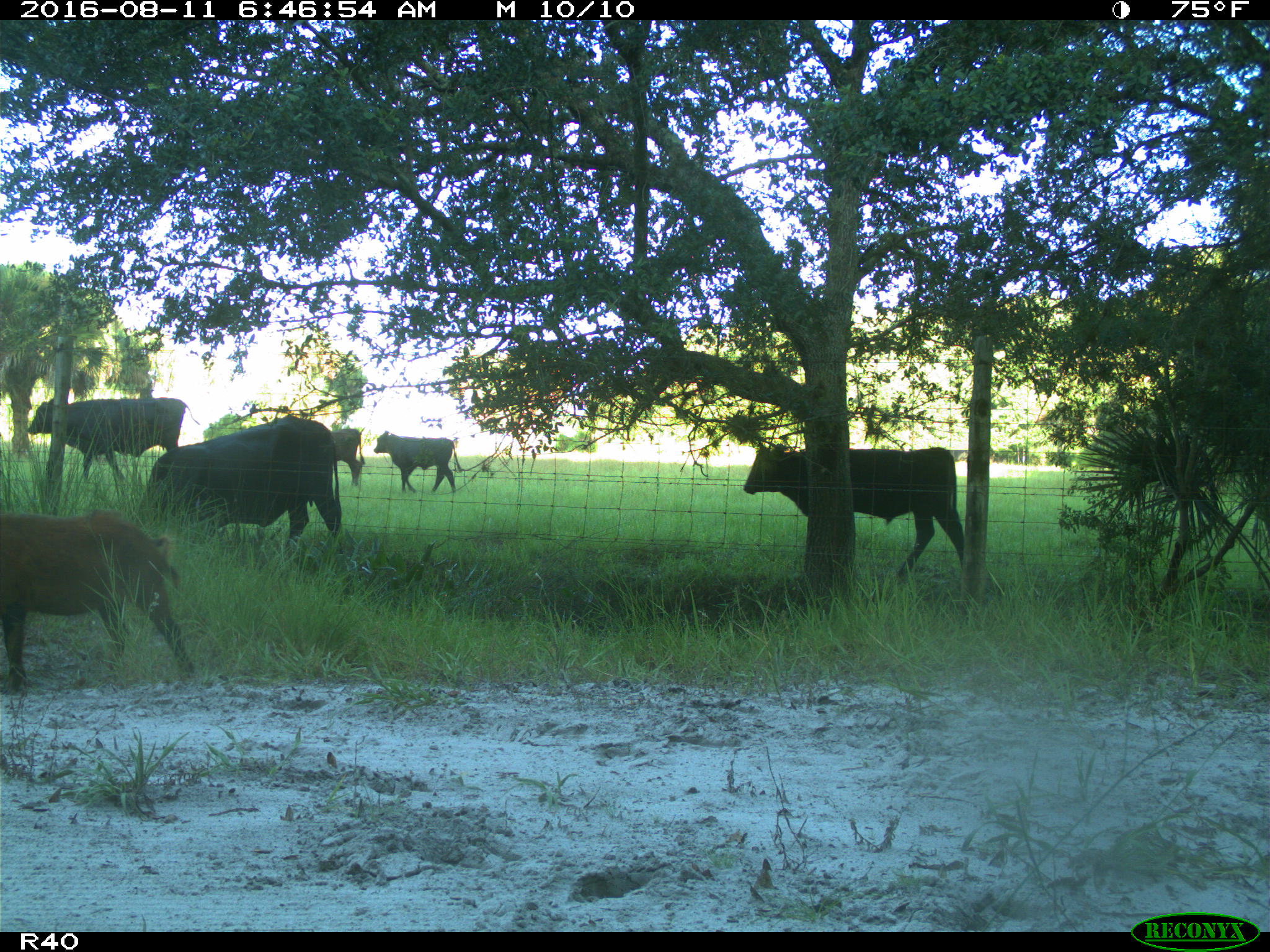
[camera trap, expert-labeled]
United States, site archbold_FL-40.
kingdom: Animalia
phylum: Chordata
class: Mammalia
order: Artiodactyla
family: Suidae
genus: Sus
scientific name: Sus scrofa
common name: wild boar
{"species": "Sus scrofa (wild boar)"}